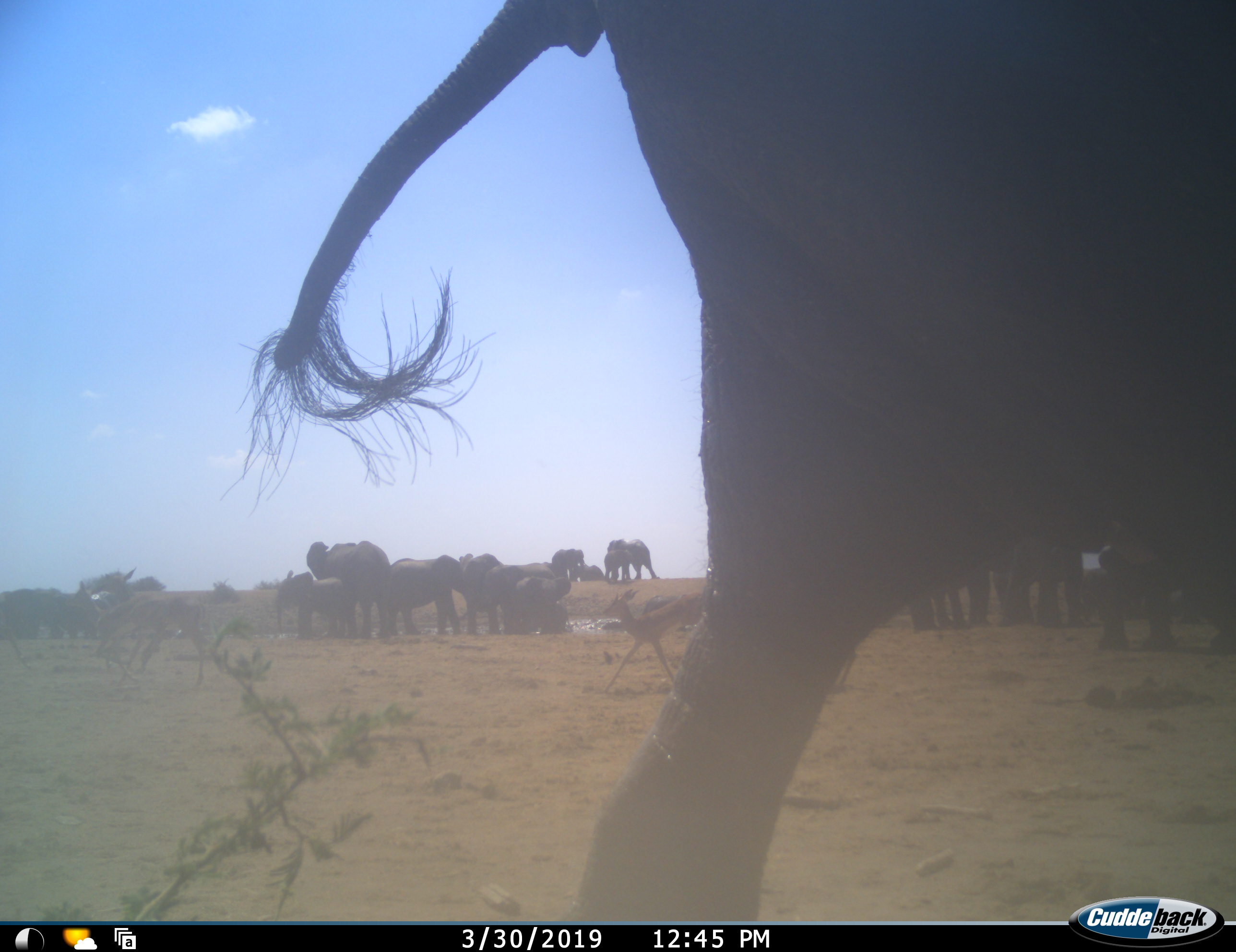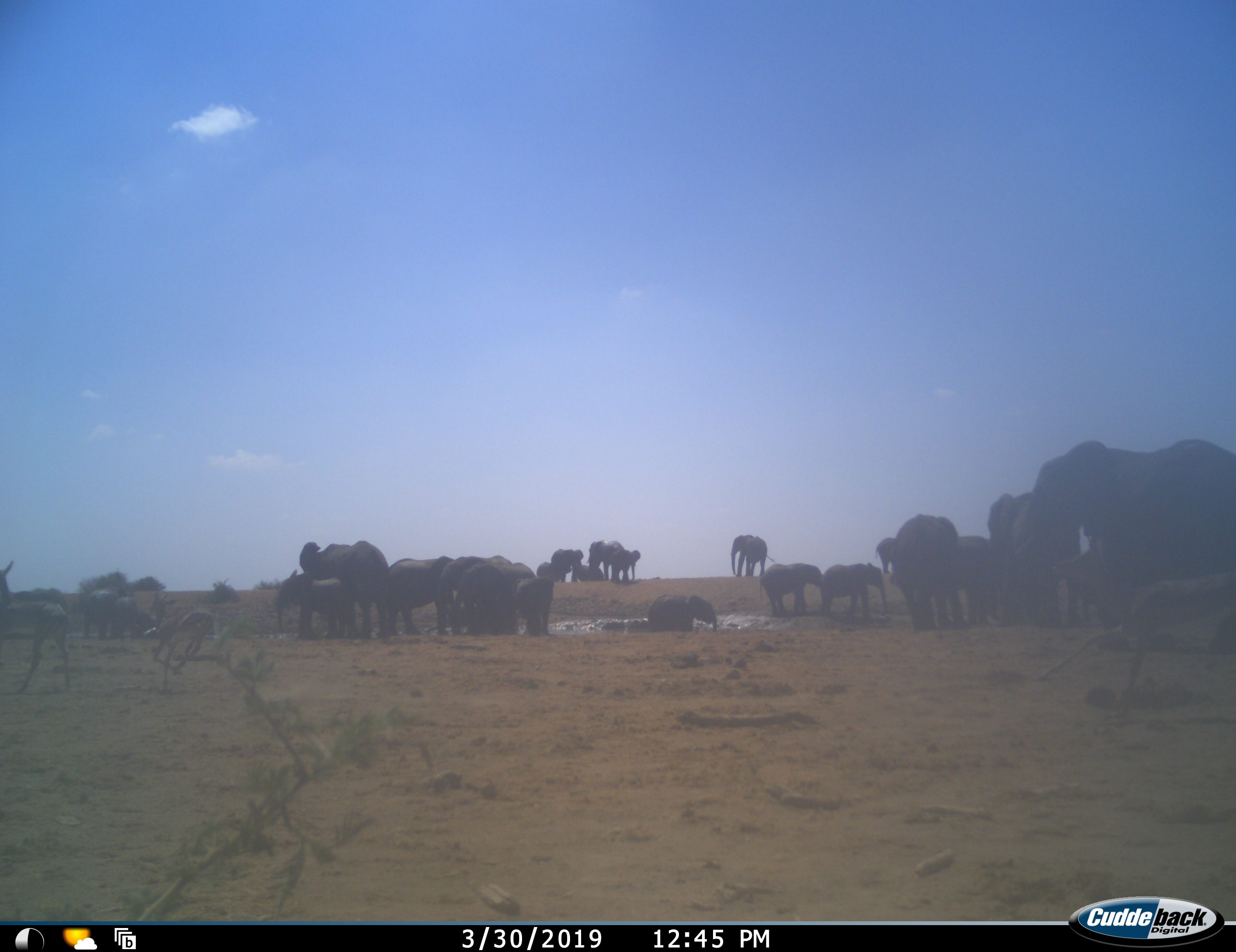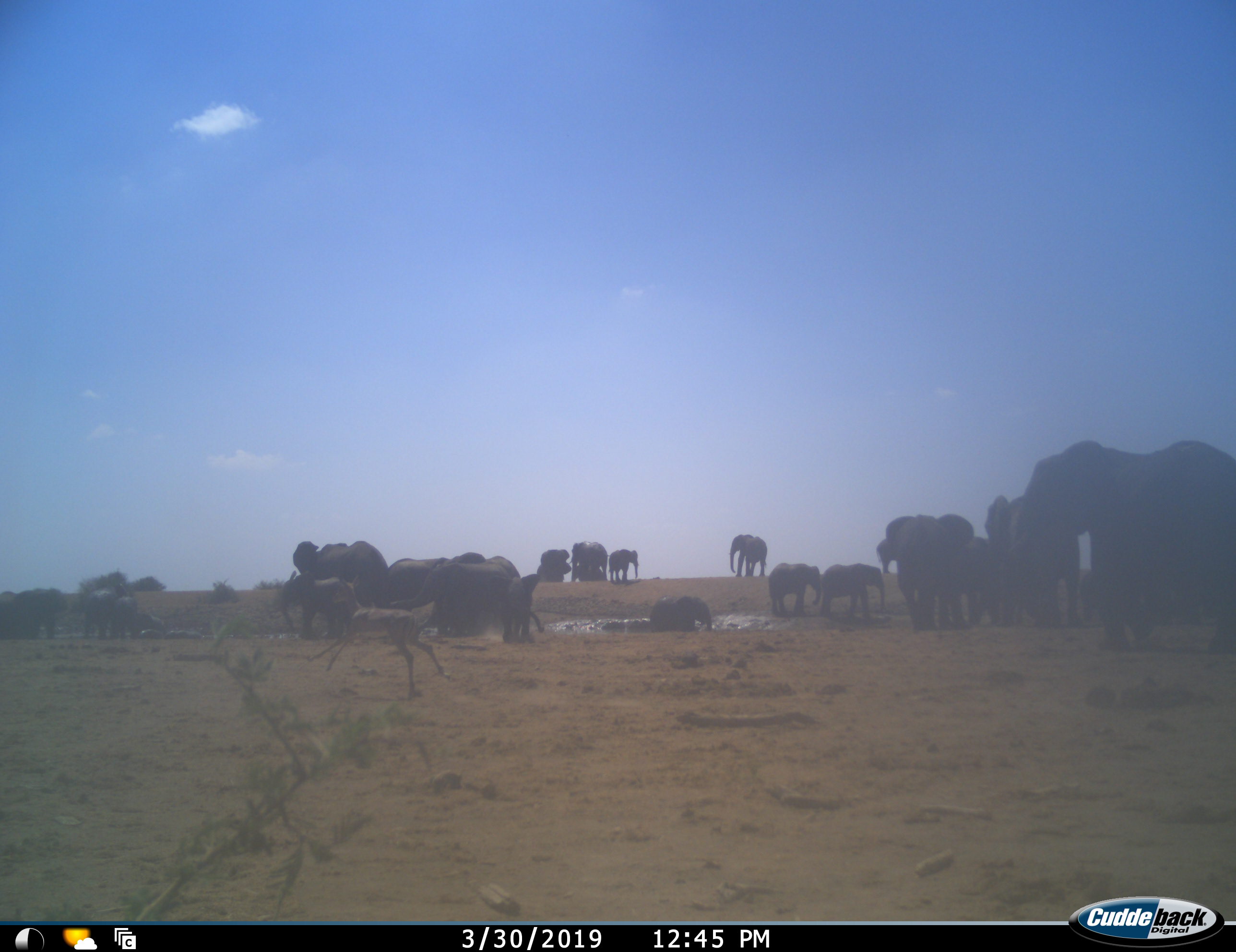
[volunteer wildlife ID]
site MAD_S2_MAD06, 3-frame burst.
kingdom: Animalia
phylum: Chordata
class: Mammalia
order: Proboscidea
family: Elephantidae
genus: Loxodonta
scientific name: Loxodonta africana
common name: african bush elephant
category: elephant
Elephant (african bush elephant) (Loxodonta africana), count 11-50. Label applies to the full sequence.